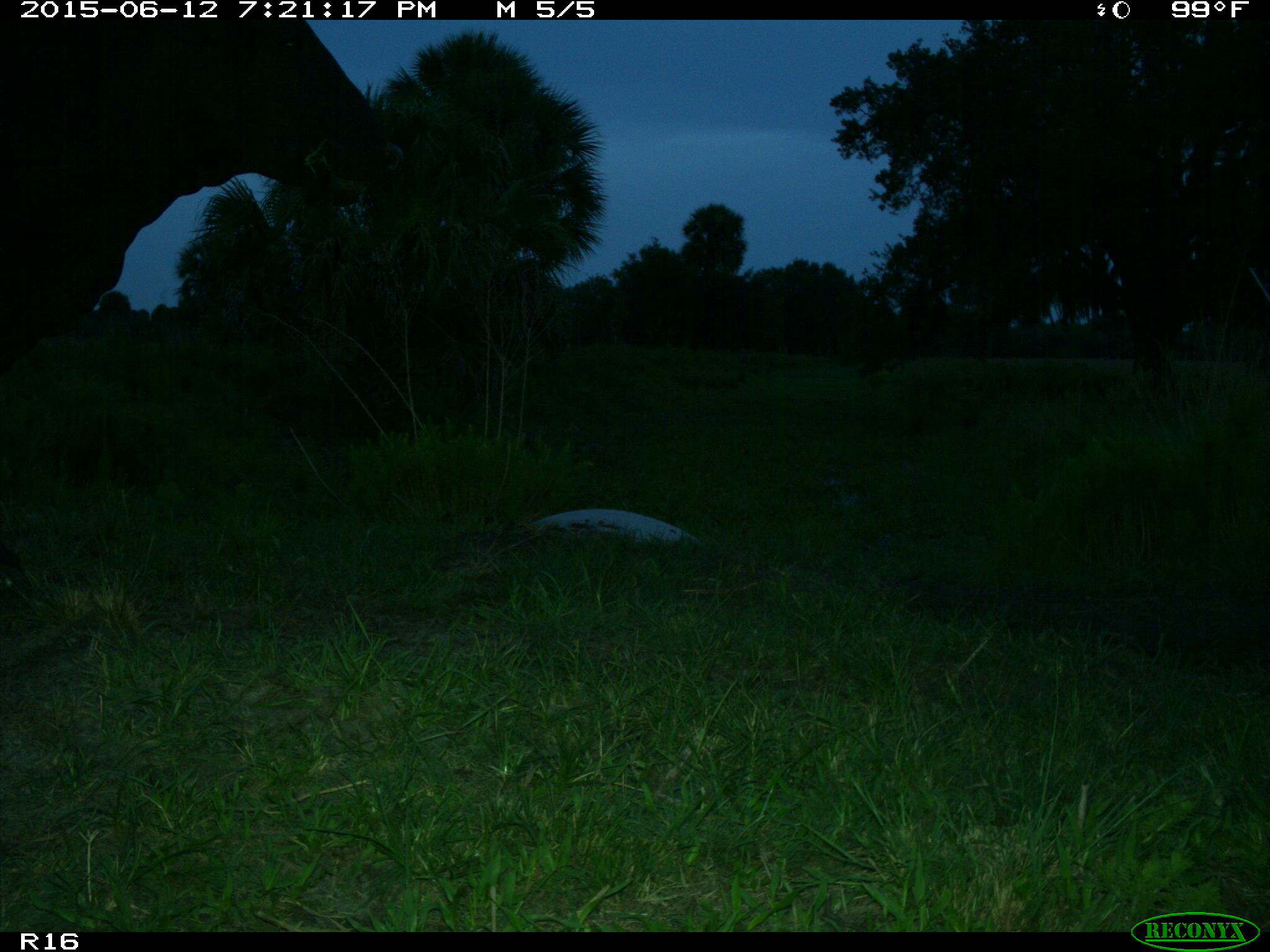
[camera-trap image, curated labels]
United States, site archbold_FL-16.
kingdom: Animalia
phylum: Chordata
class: Mammalia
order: Artiodactyla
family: Bovidae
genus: Bos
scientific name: Bos taurus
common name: domestic cow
Bos taurus (domestic cow).